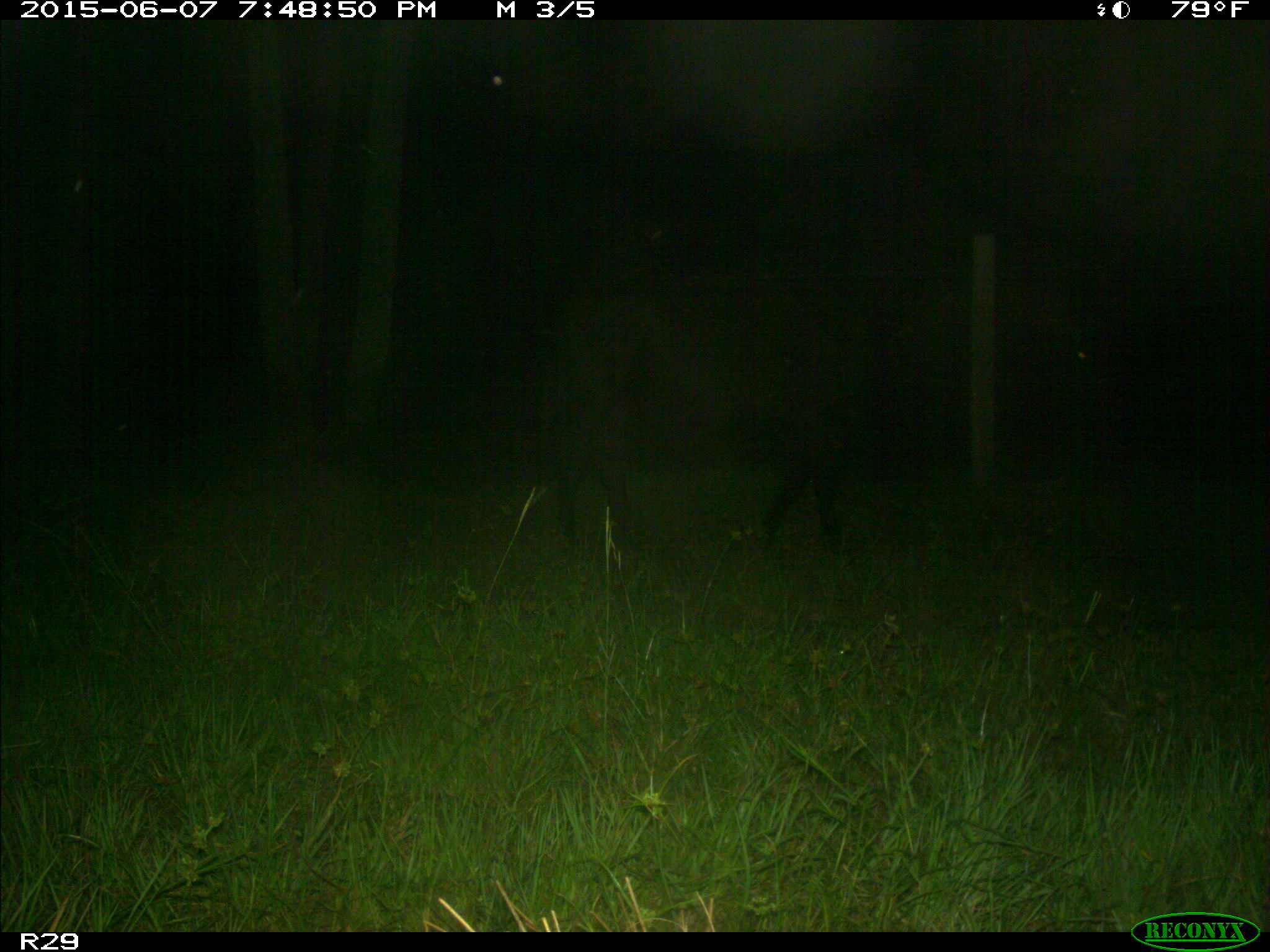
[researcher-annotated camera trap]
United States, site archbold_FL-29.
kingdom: Animalia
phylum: Chordata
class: Mammalia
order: Artiodactyla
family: Bovidae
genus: Bos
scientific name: Bos taurus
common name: domestic cow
Bos taurus (domestic cow).